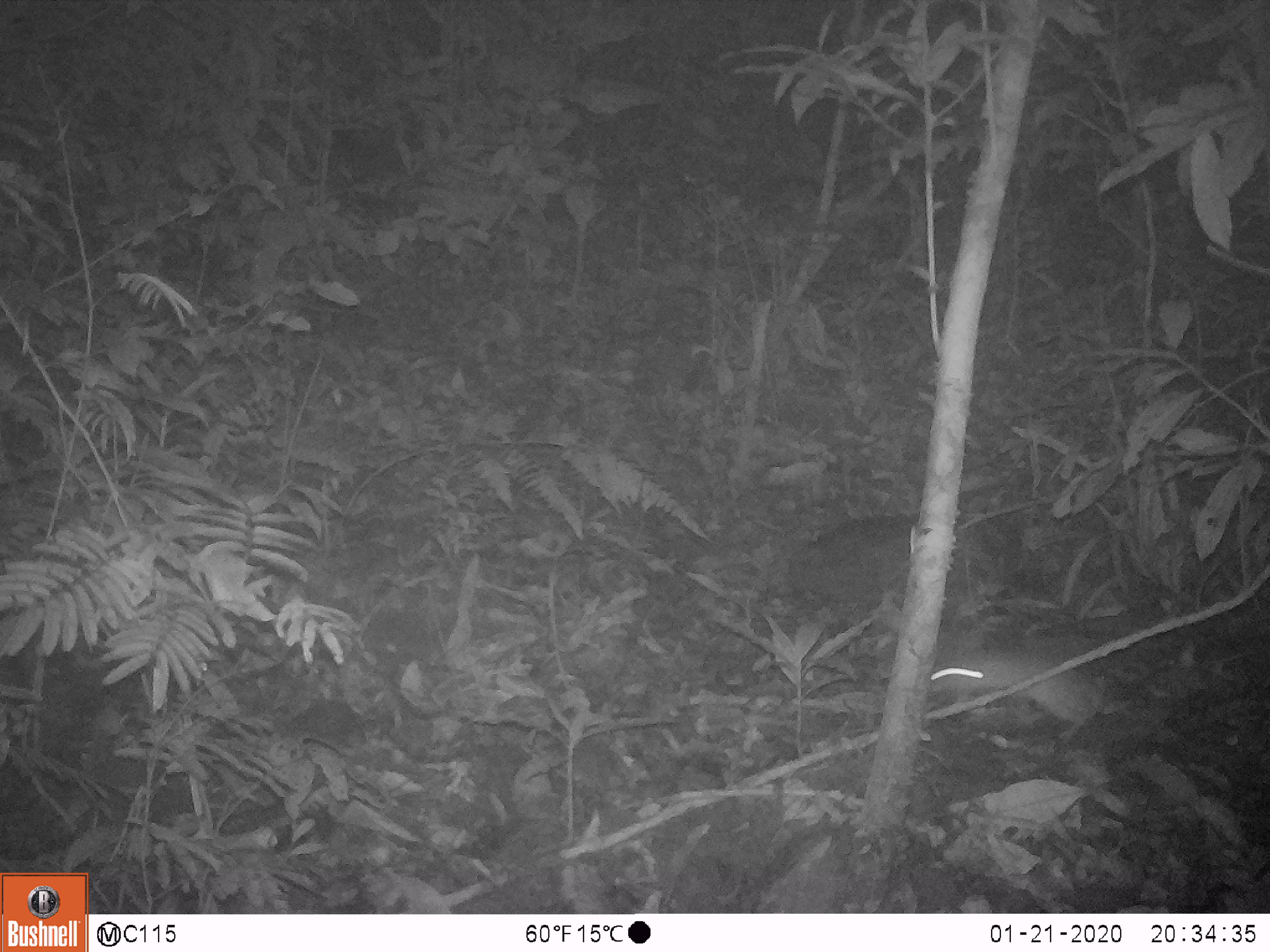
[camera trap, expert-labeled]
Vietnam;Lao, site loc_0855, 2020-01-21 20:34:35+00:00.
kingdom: Animalia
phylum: Chordata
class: Mammalia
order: Rodentia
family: Muridae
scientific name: Muridae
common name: old-world mice and rats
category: unidentified murid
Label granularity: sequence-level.